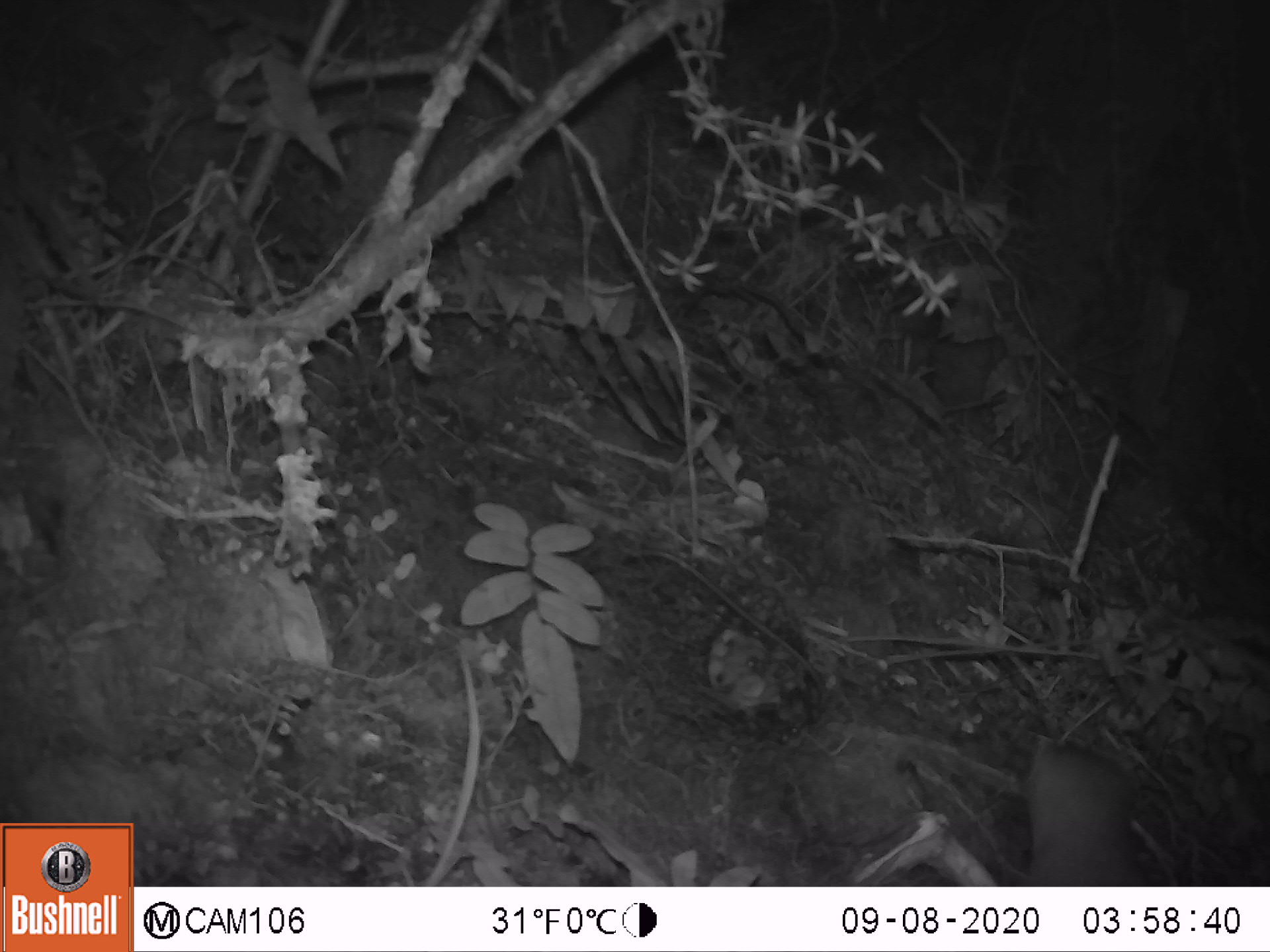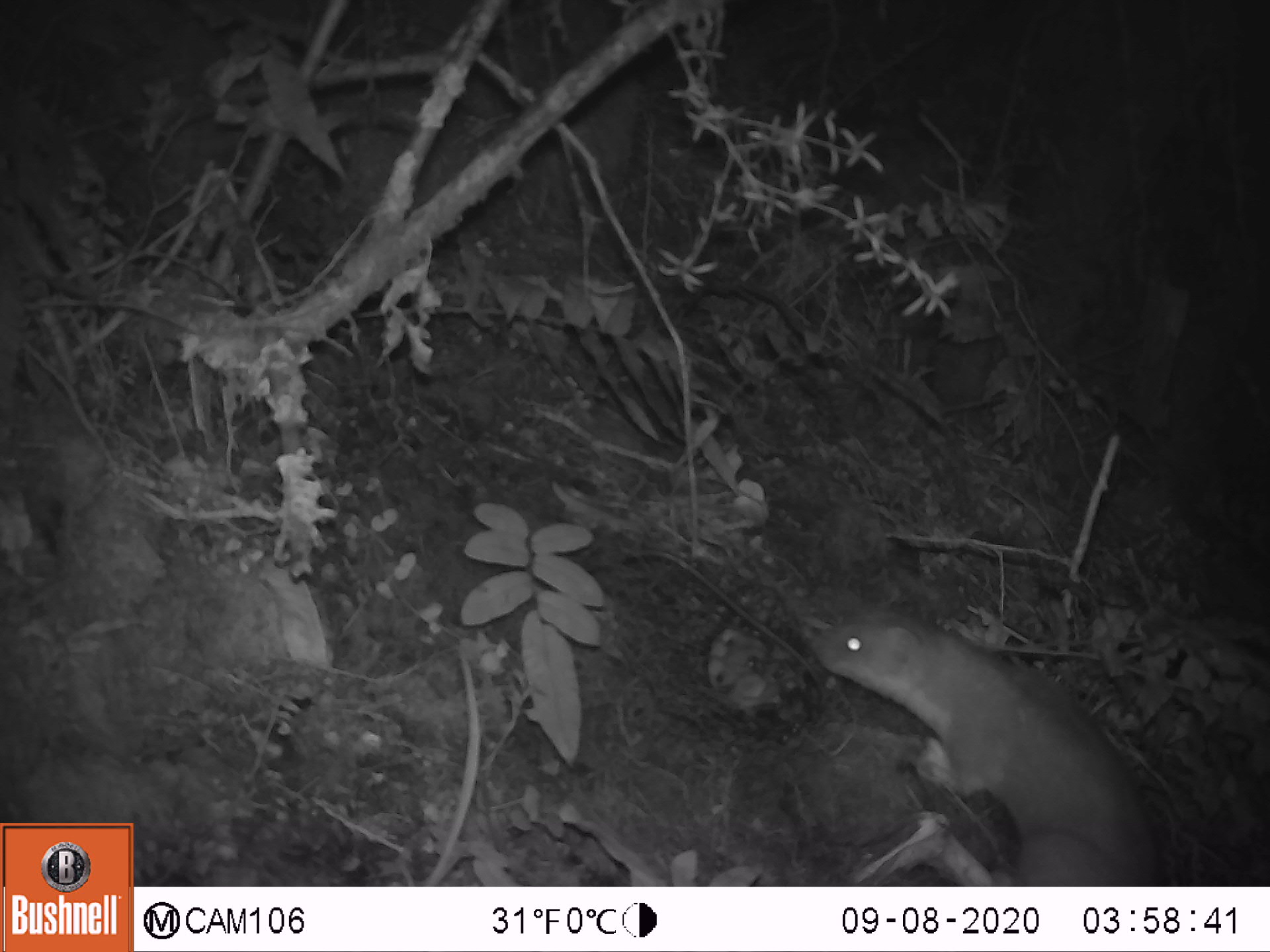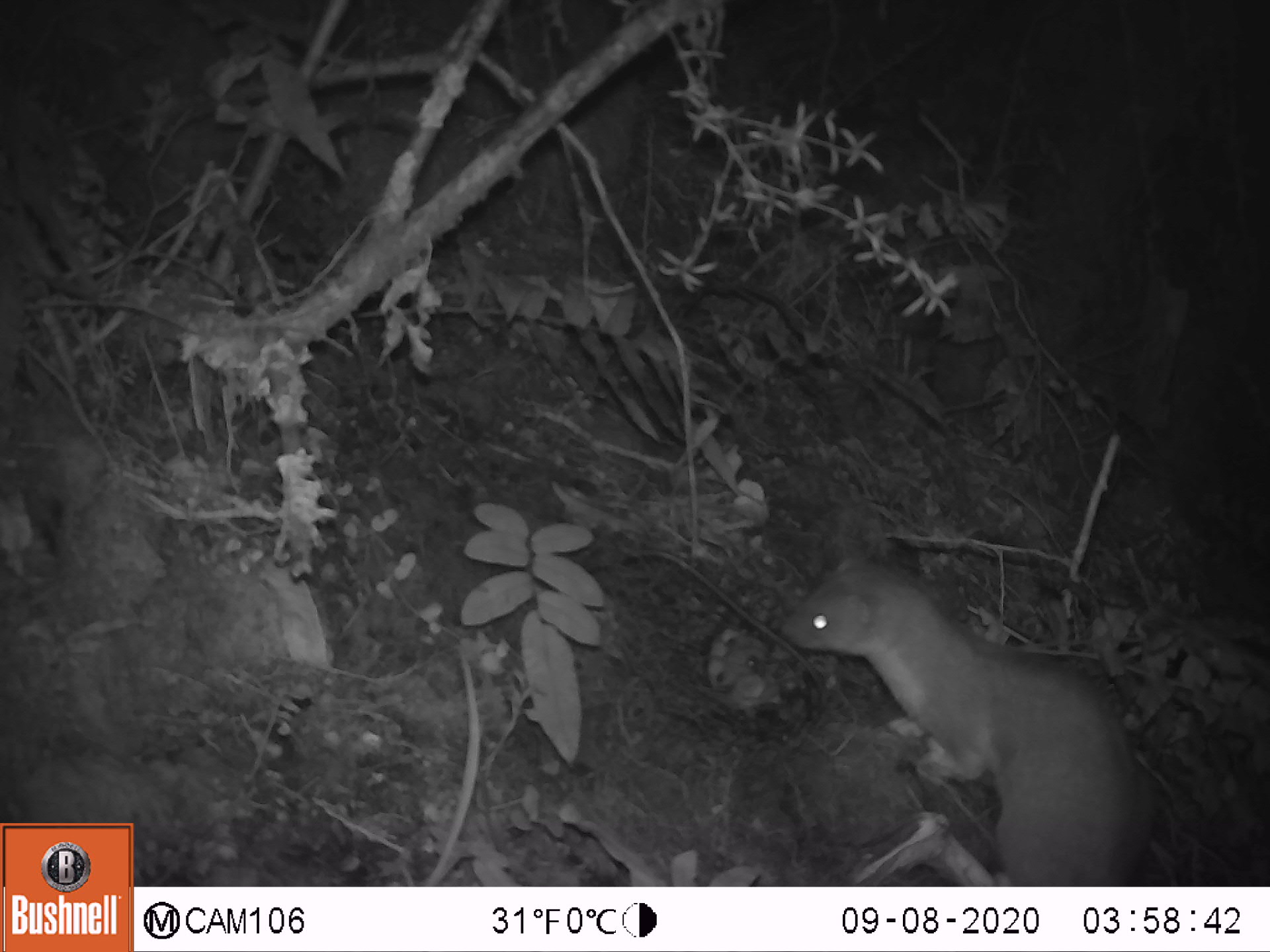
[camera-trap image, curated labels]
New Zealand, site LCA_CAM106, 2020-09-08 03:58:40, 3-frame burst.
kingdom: Animalia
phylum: Chordata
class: Mammalia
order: Carnivora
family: Mustelidae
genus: Mustela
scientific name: Mustela erminea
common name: stoat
Stoat (Mustela erminea).